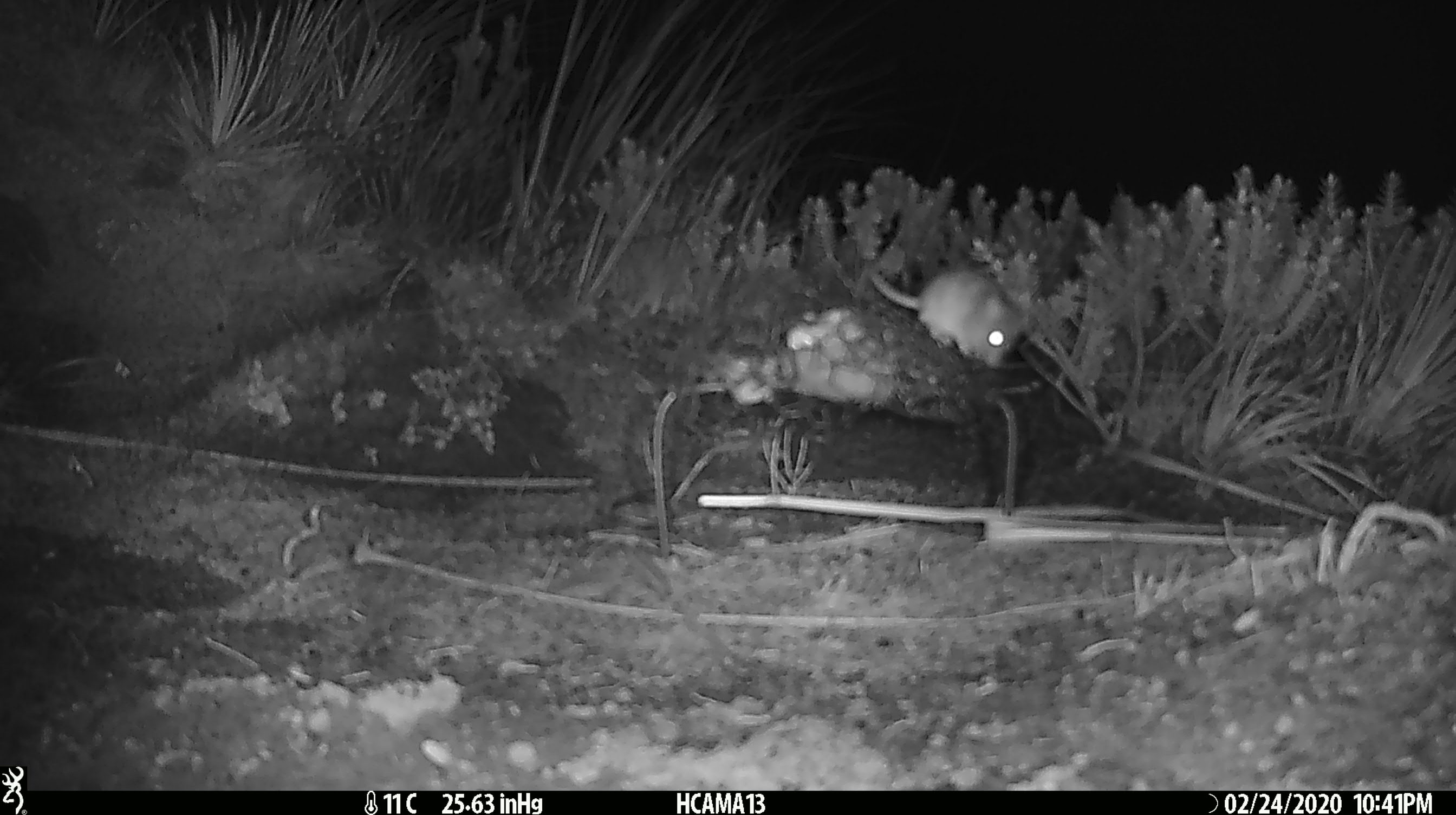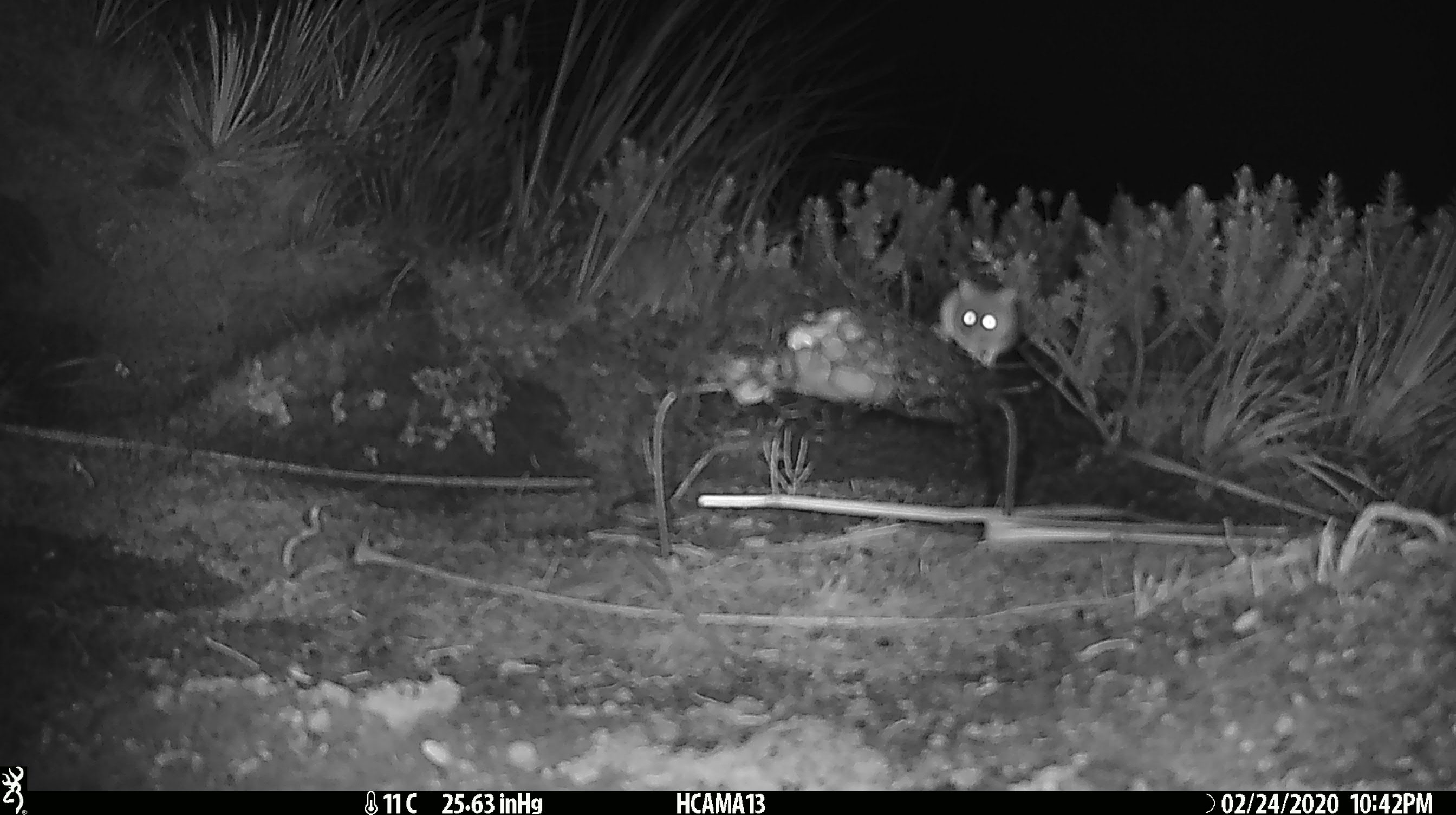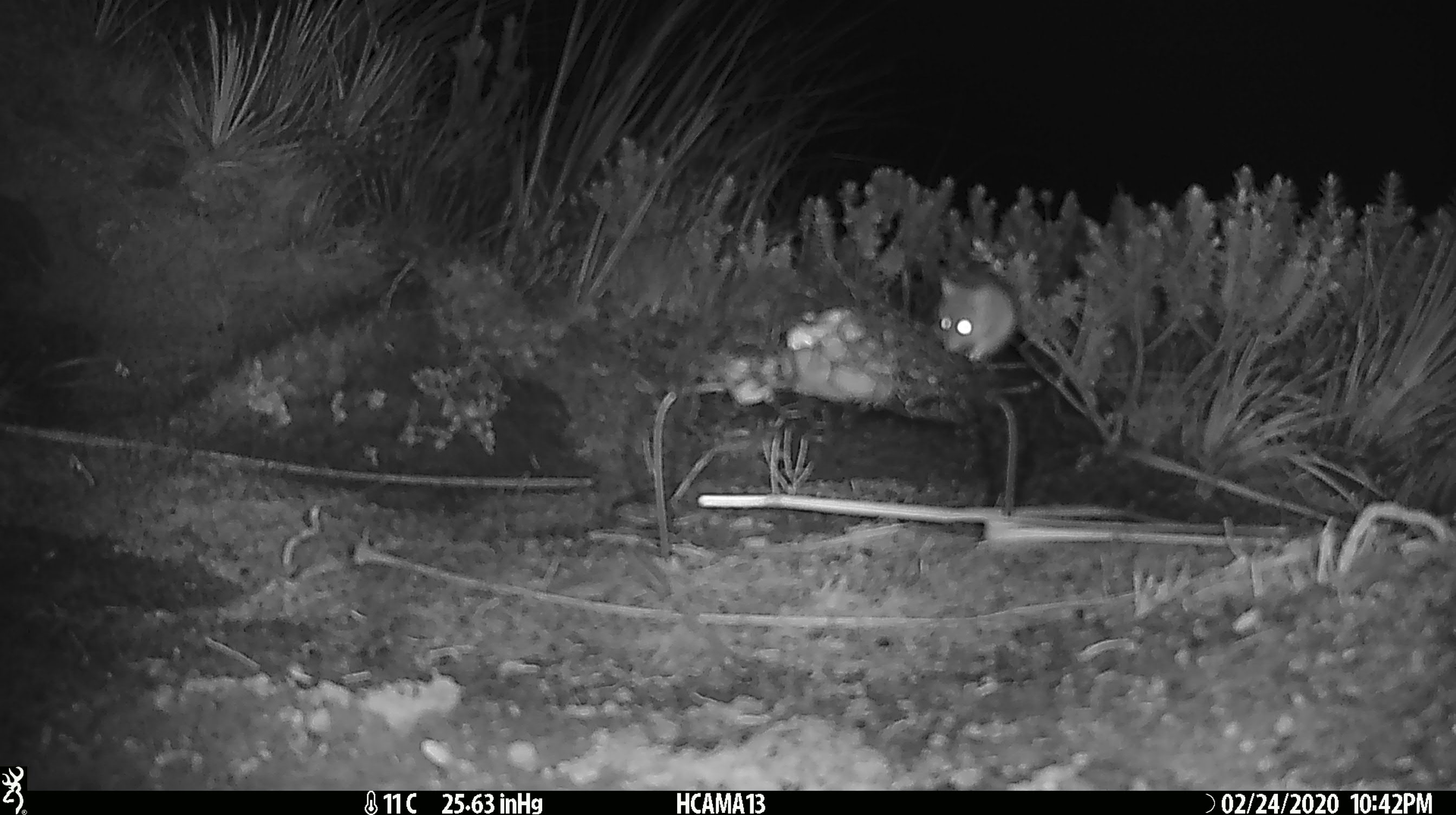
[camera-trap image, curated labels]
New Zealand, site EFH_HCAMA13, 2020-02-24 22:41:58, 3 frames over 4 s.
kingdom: Animalia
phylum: Chordata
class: Mammalia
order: Rodentia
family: Muridae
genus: Mus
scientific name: Mus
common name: mouse